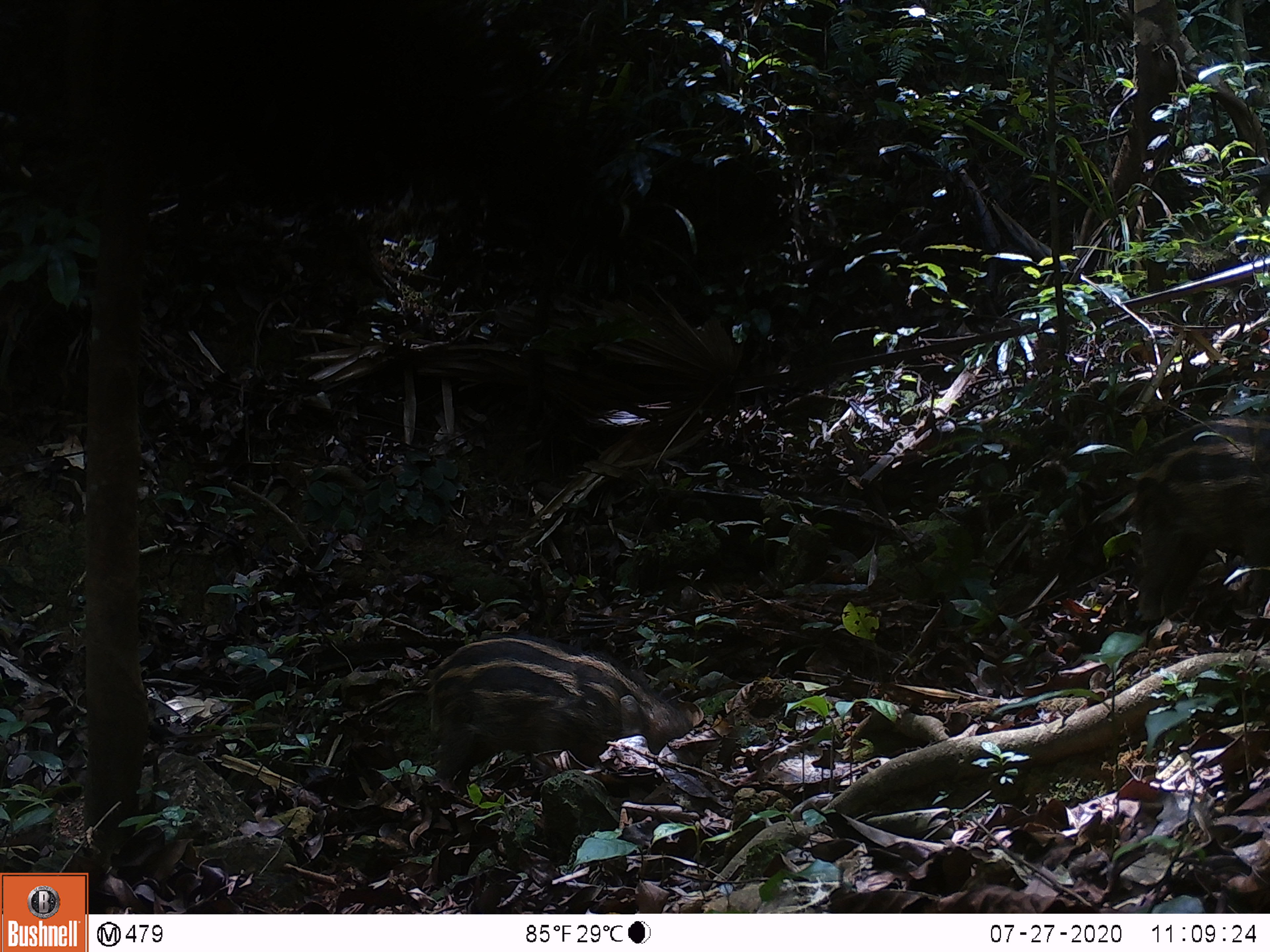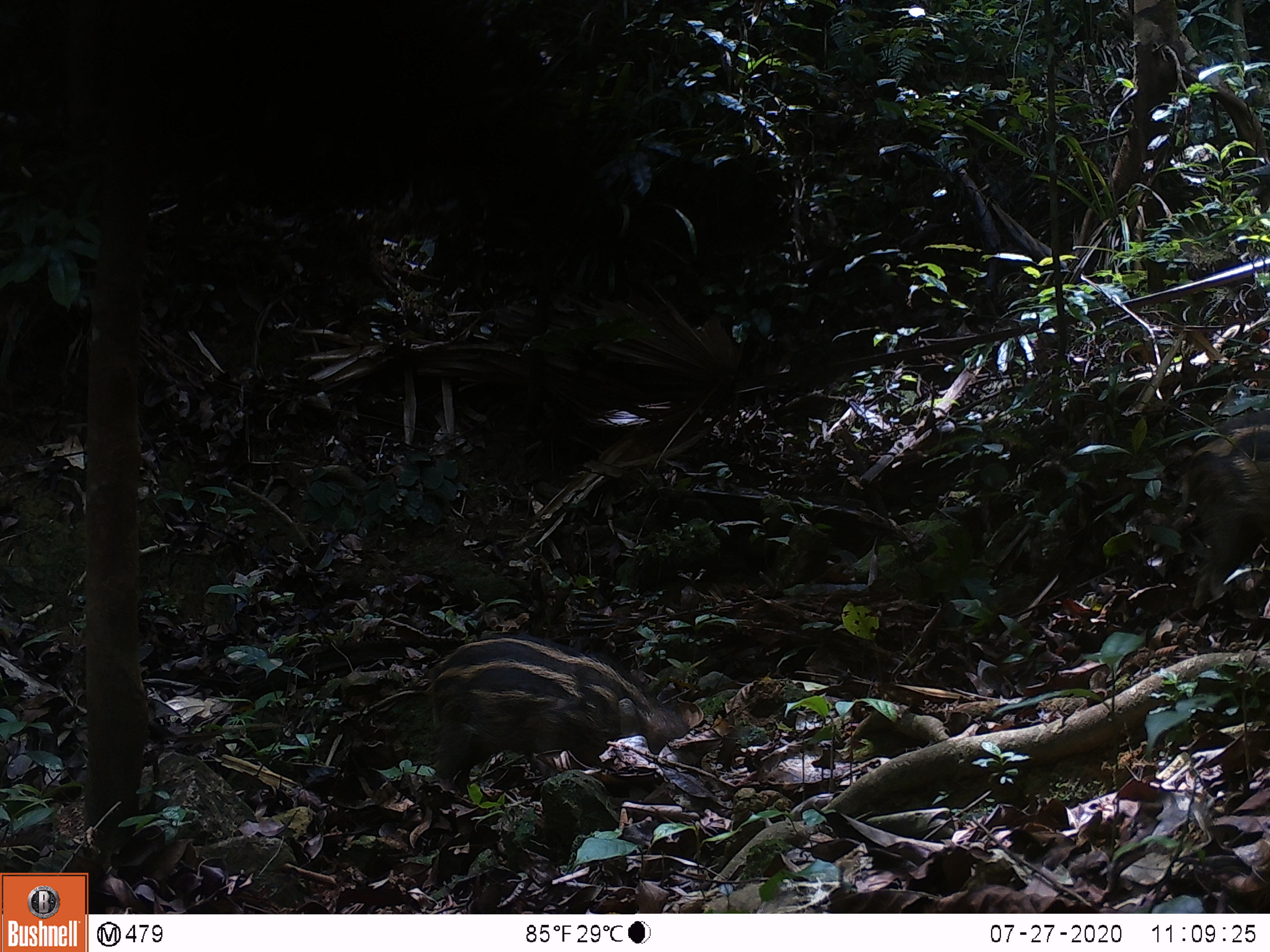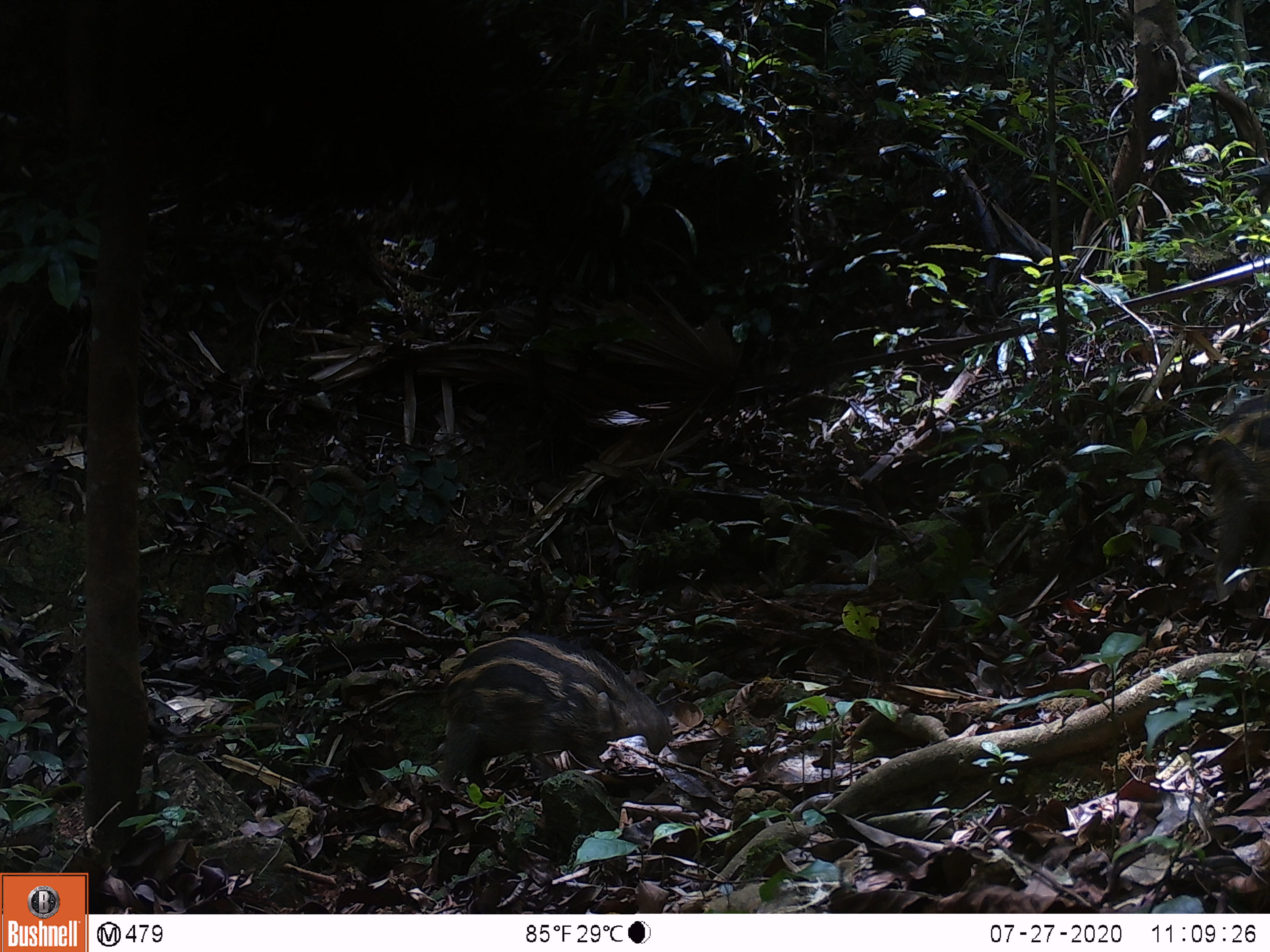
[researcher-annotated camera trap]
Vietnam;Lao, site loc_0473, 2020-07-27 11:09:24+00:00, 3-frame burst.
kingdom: Animalia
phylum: Chordata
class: Mammalia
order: Artiodactyla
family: Suidae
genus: Sus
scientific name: Sus scrofa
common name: eurasian wild pig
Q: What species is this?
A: Eurasian wild pig (Sus scrofa).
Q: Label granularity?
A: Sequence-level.